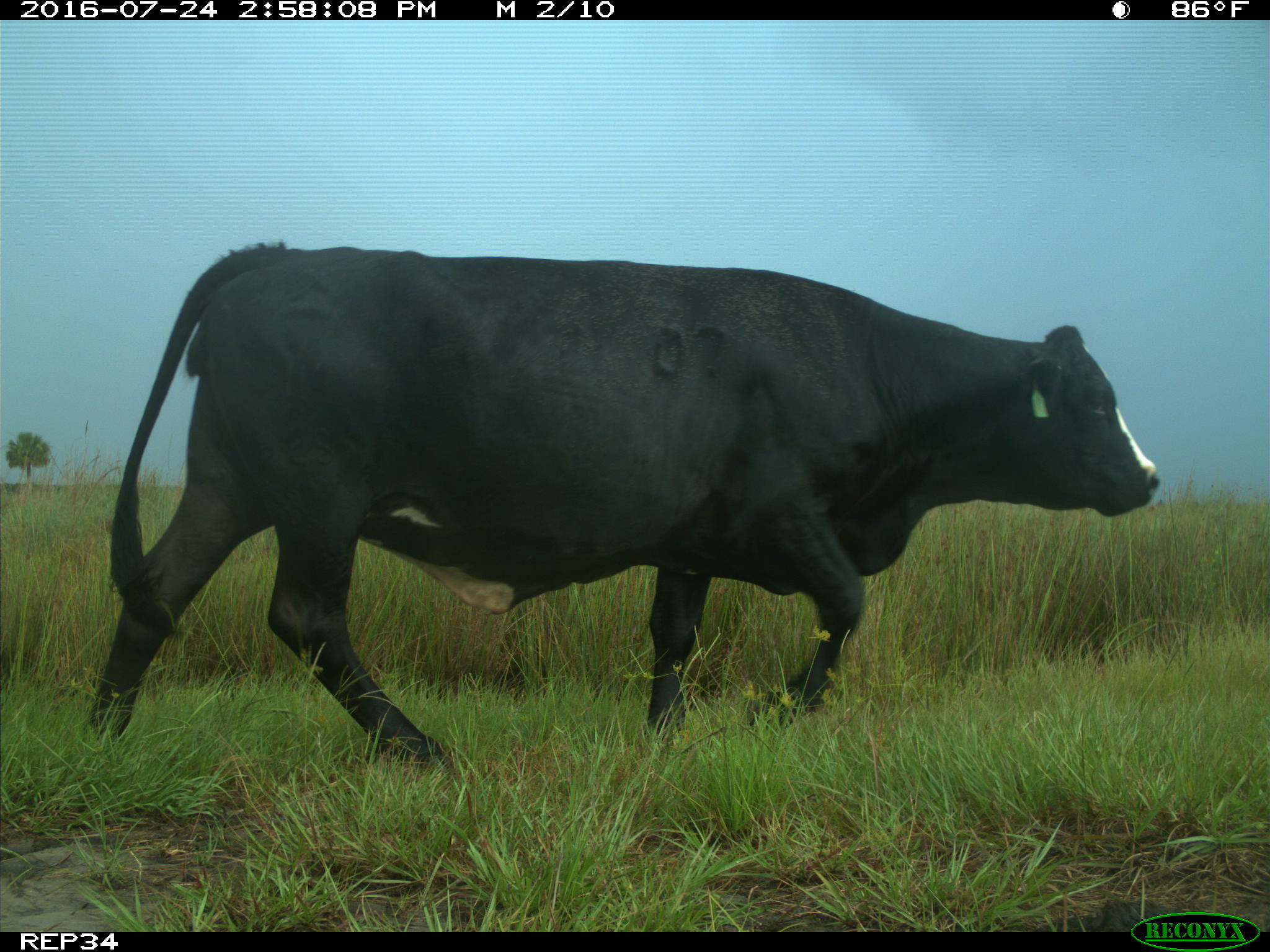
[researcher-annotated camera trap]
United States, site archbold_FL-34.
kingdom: Animalia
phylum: Chordata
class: Mammalia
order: Artiodactyla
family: Bovidae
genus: Bos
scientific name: Bos taurus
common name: domestic cow